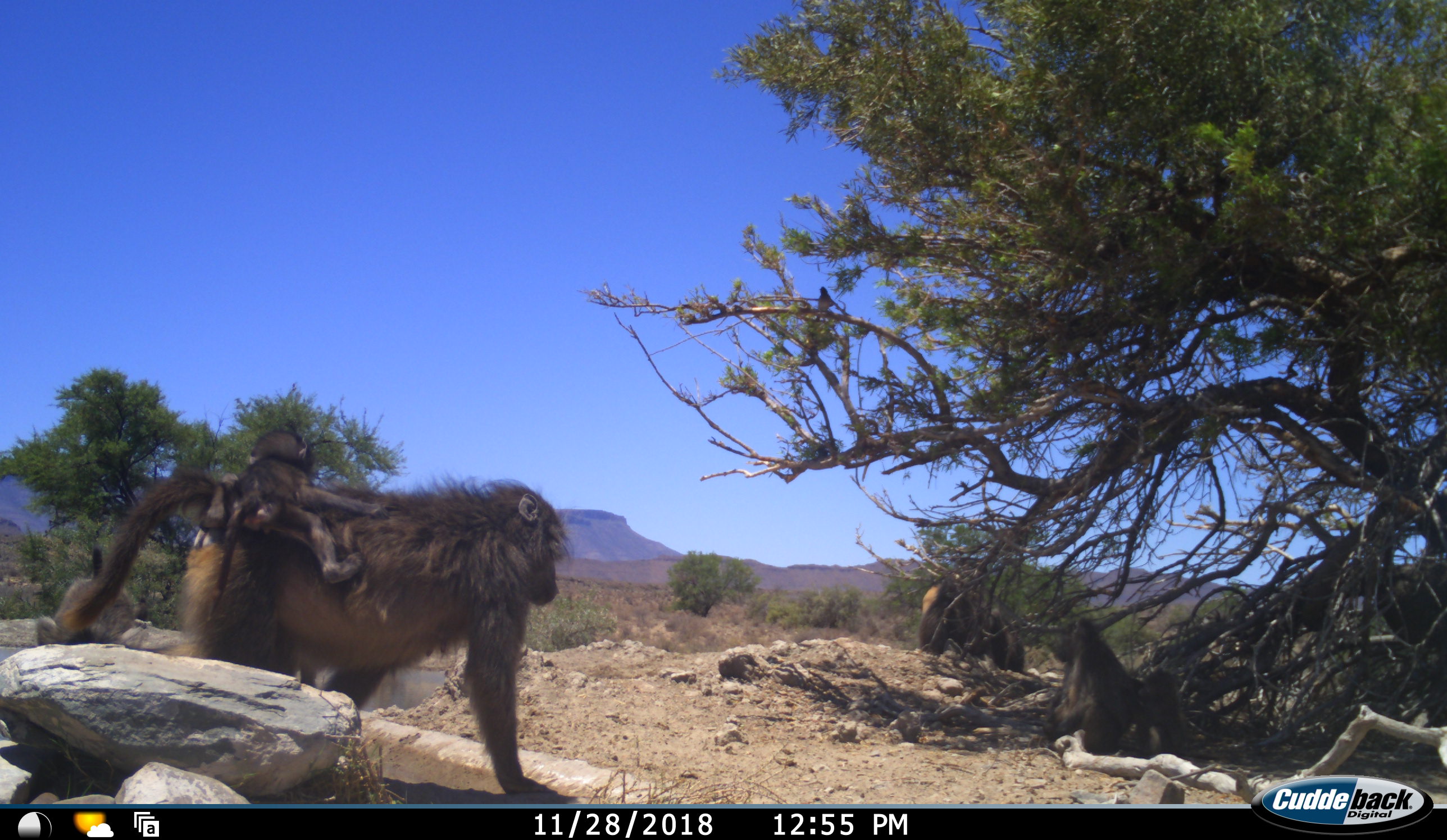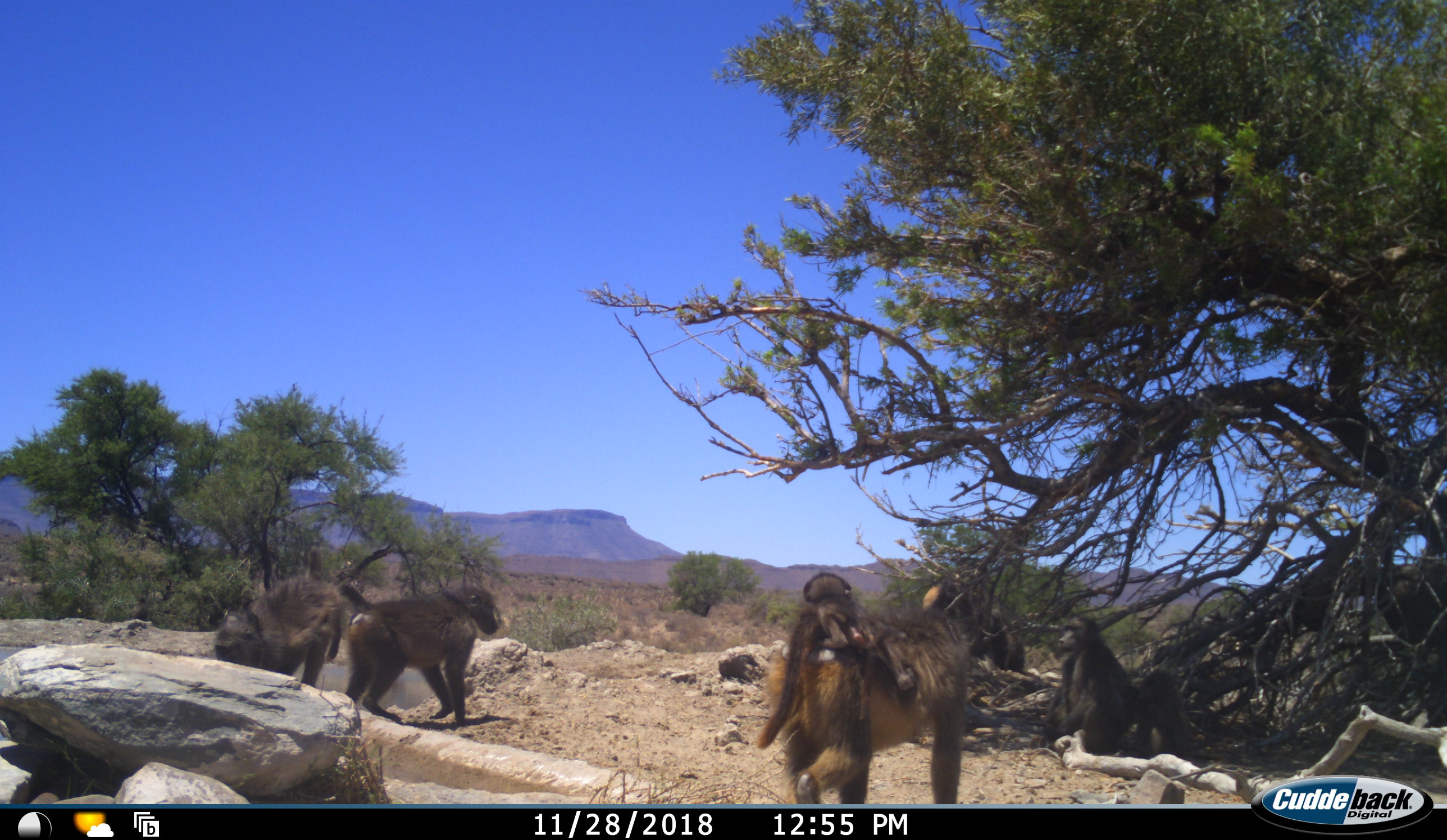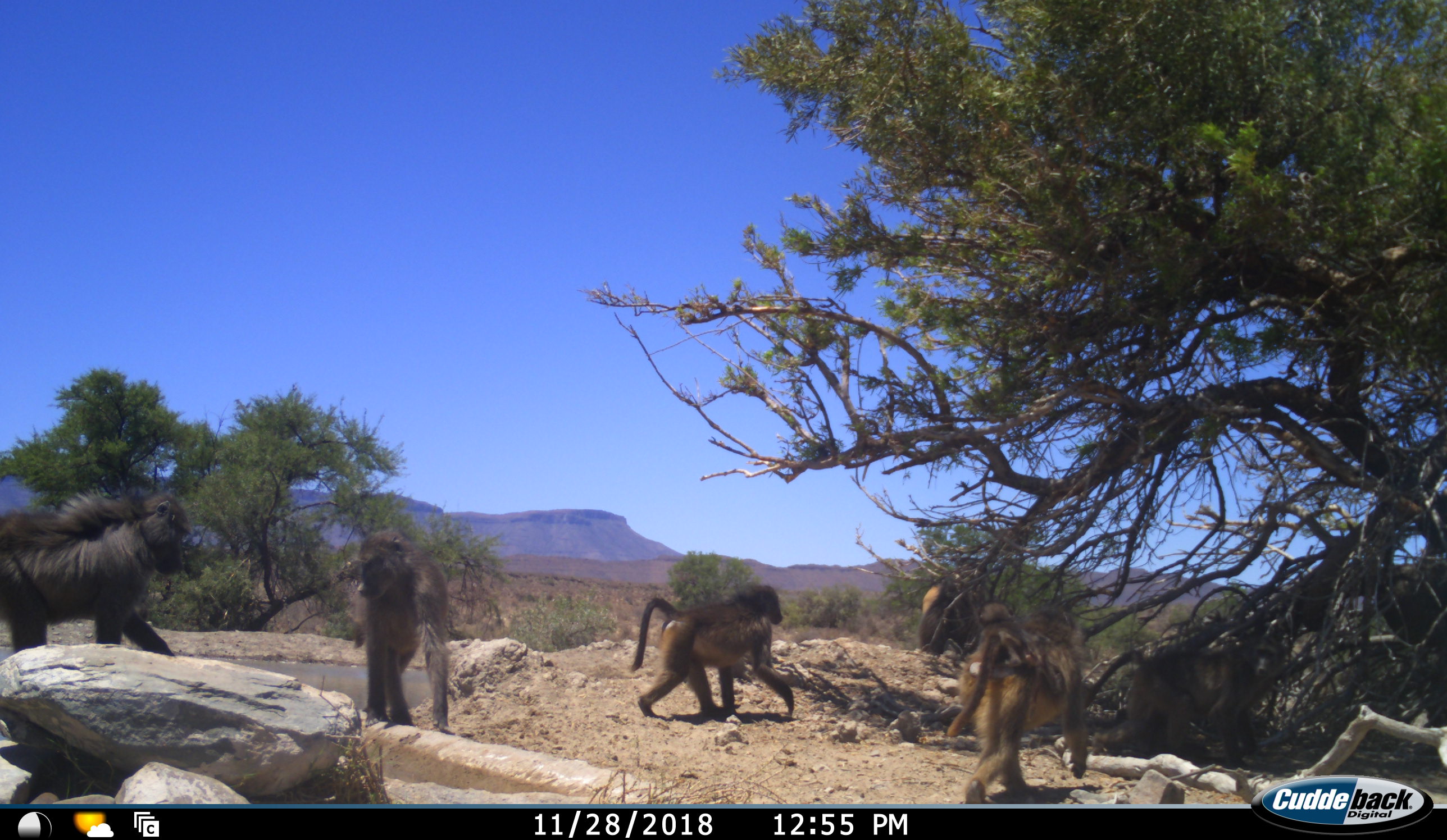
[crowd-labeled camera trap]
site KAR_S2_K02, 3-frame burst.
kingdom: Animalia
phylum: Chordata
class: Mammalia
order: Primates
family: Cercopithecidae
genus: Papio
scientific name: Papio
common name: baboon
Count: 7.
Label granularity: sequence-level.